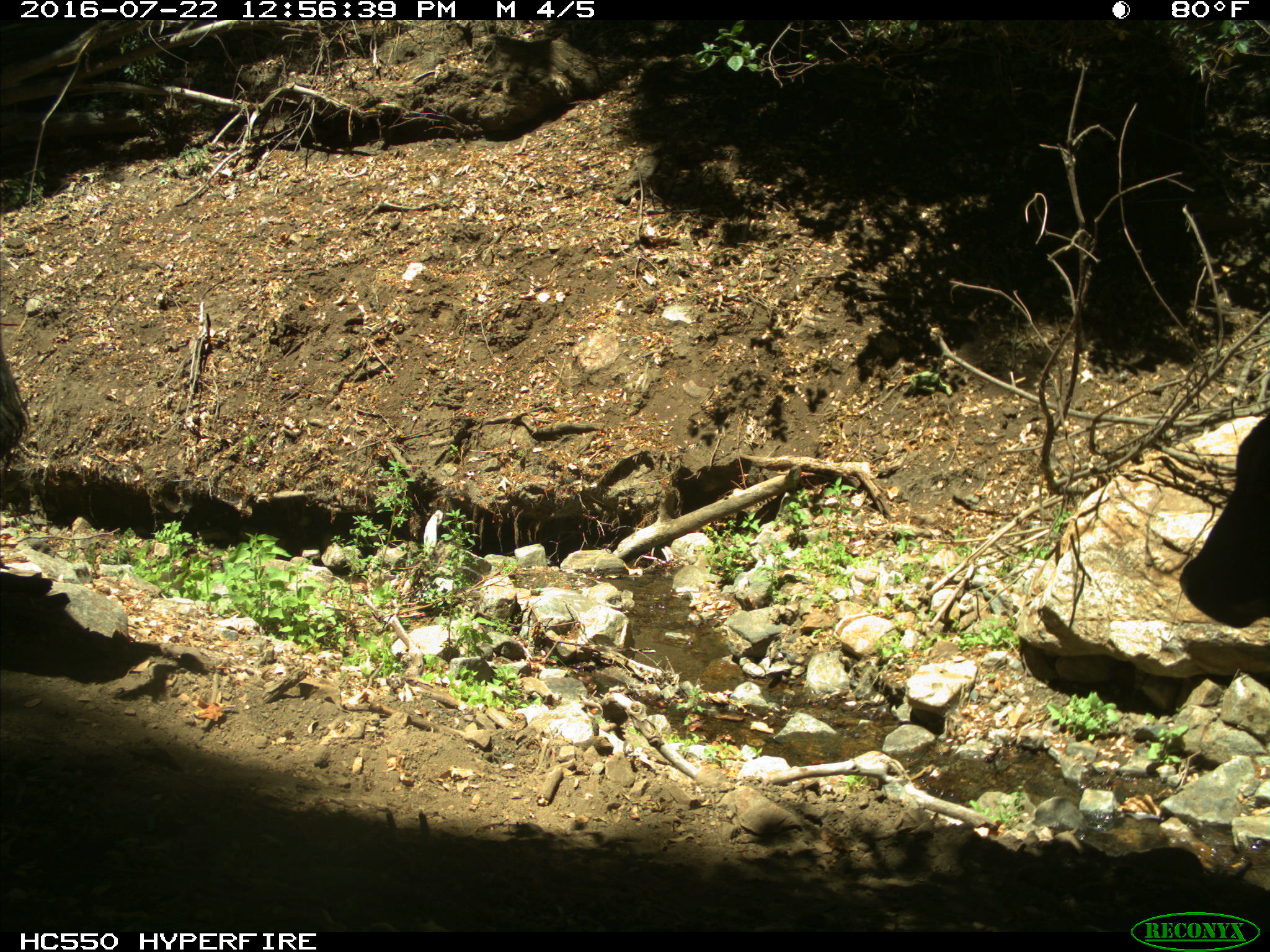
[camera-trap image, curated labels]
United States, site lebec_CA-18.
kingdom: Animalia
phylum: Chordata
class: Mammalia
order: Artiodactyla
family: Bovidae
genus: Bos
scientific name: Bos taurus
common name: domestic cow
Bos taurus (domestic cow).